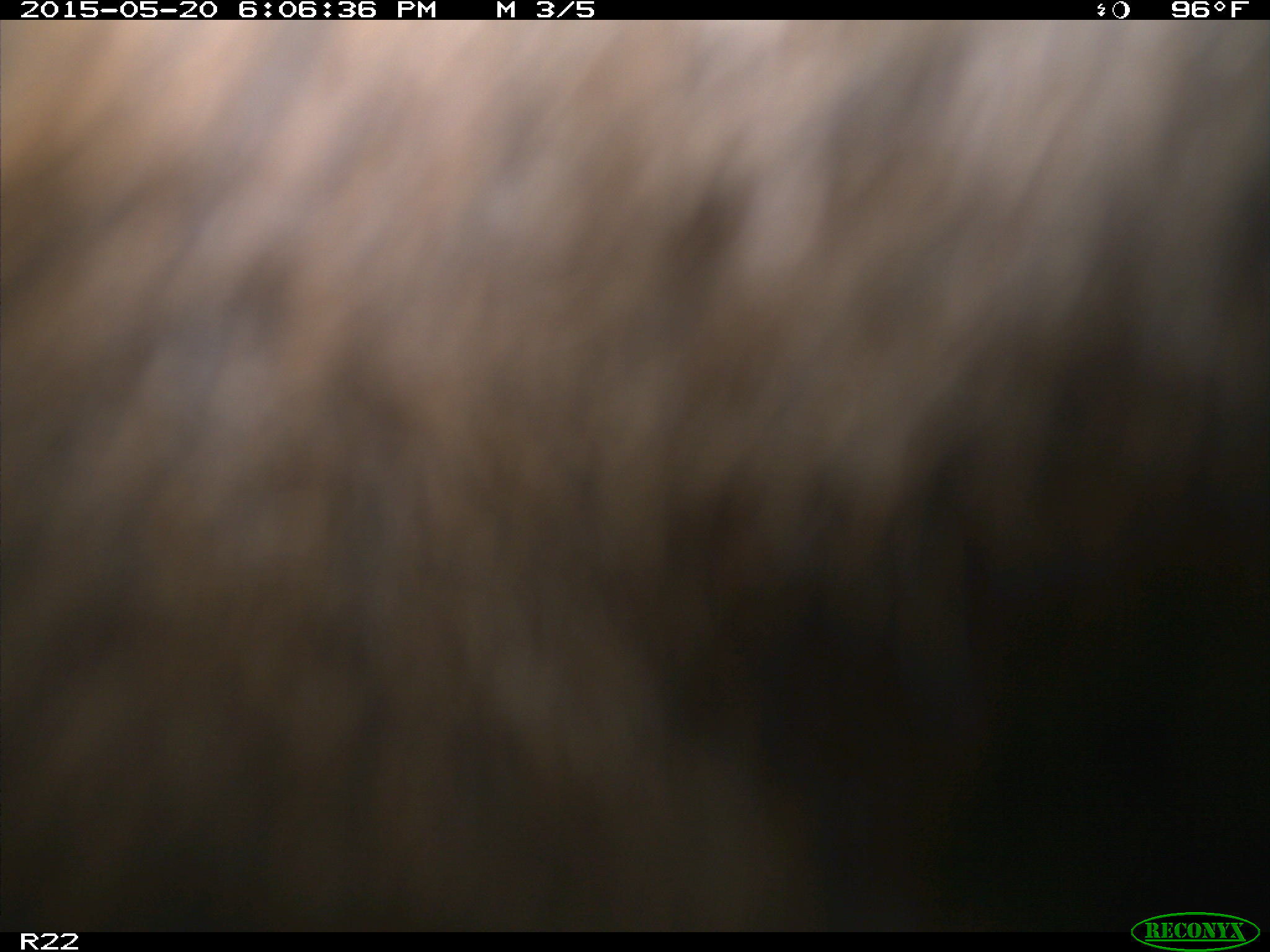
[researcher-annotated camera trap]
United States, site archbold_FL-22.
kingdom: Animalia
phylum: Chordata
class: Mammalia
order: Artiodactyla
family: Bovidae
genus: Bos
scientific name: Bos taurus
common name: domestic cow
Bos taurus (domestic cow).